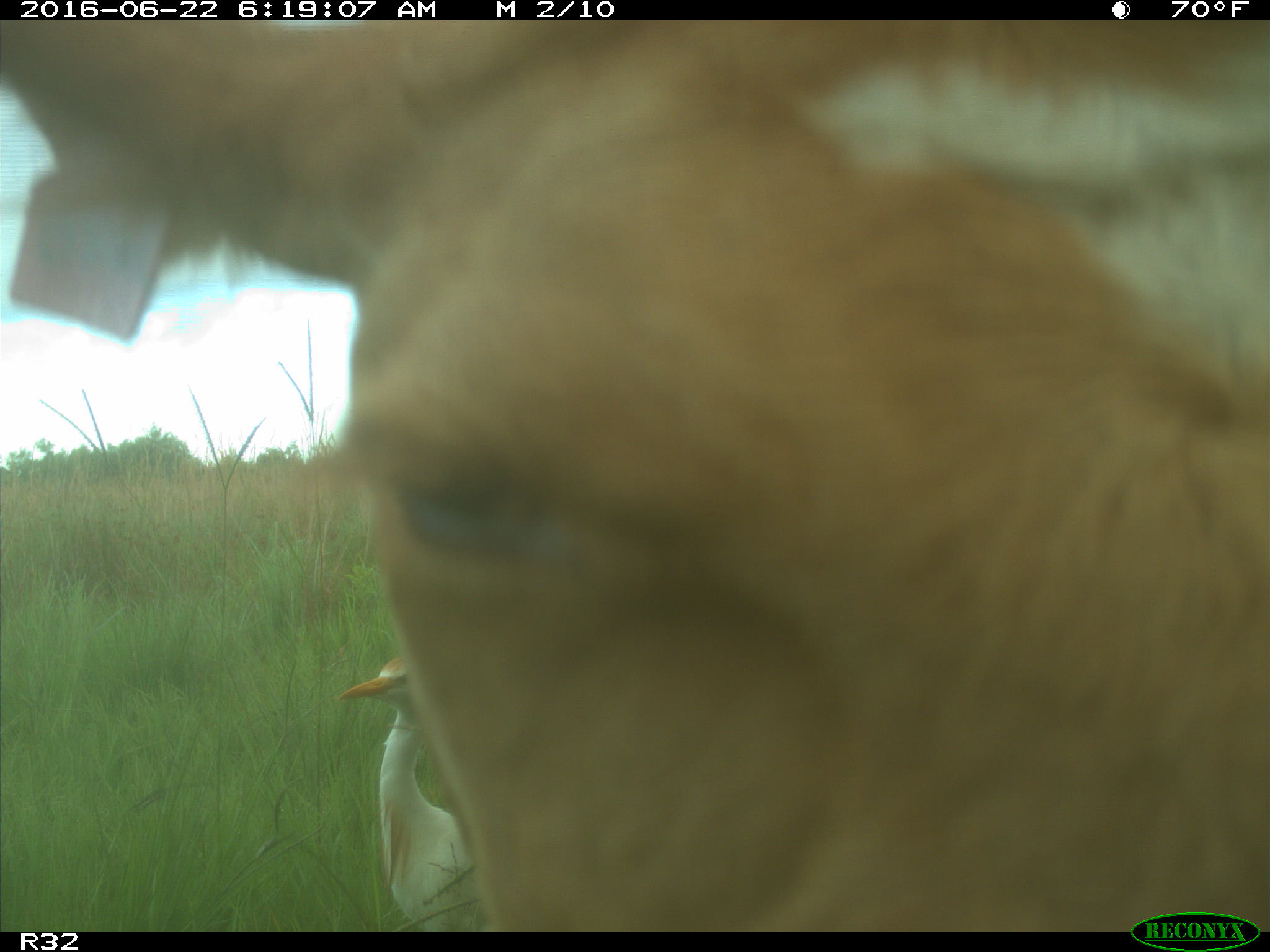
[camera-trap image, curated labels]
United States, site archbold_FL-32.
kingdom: Animalia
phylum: Chordata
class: Mammalia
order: Artiodactyla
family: Bovidae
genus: Bos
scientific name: Bos taurus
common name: domestic cow